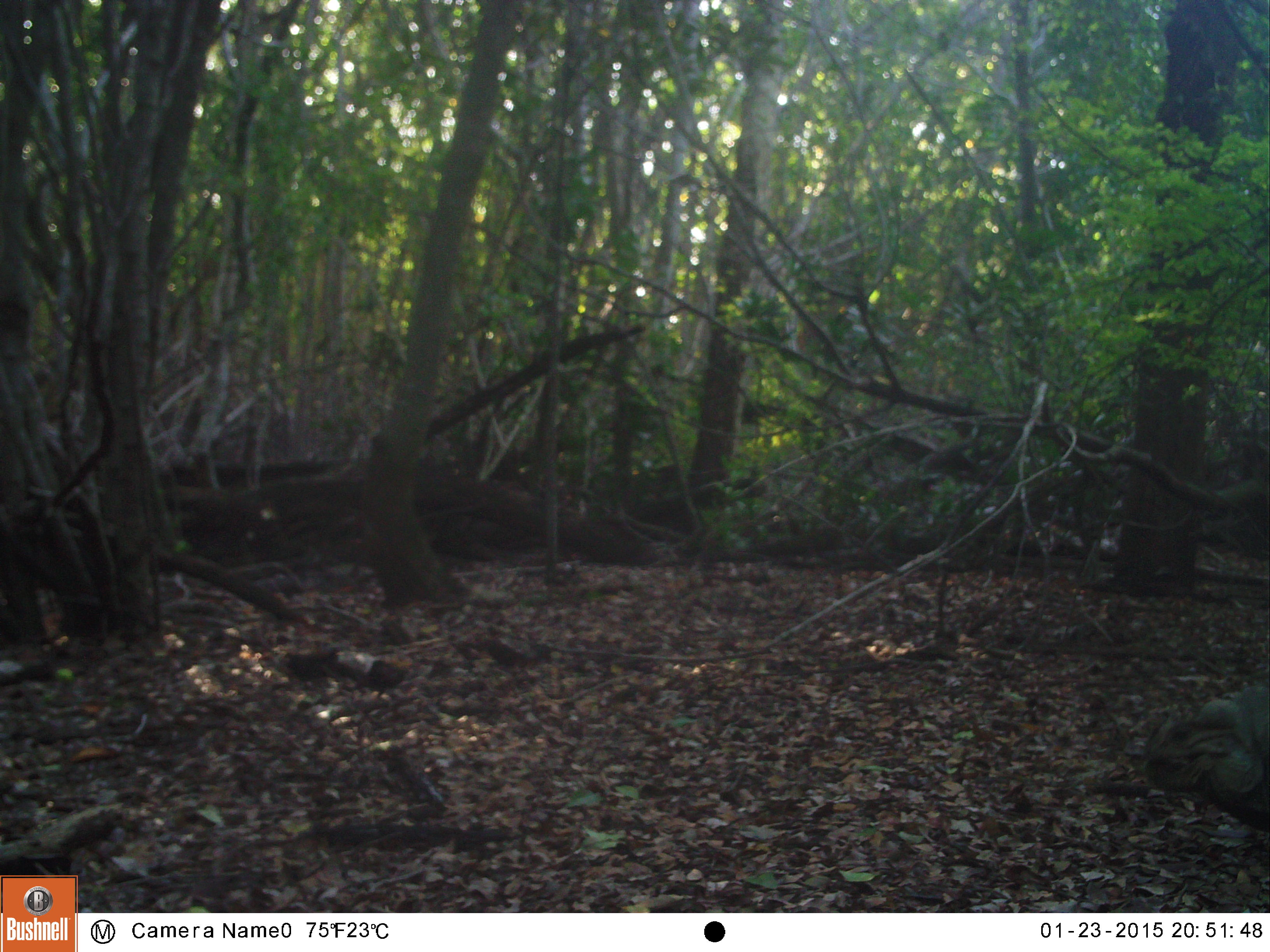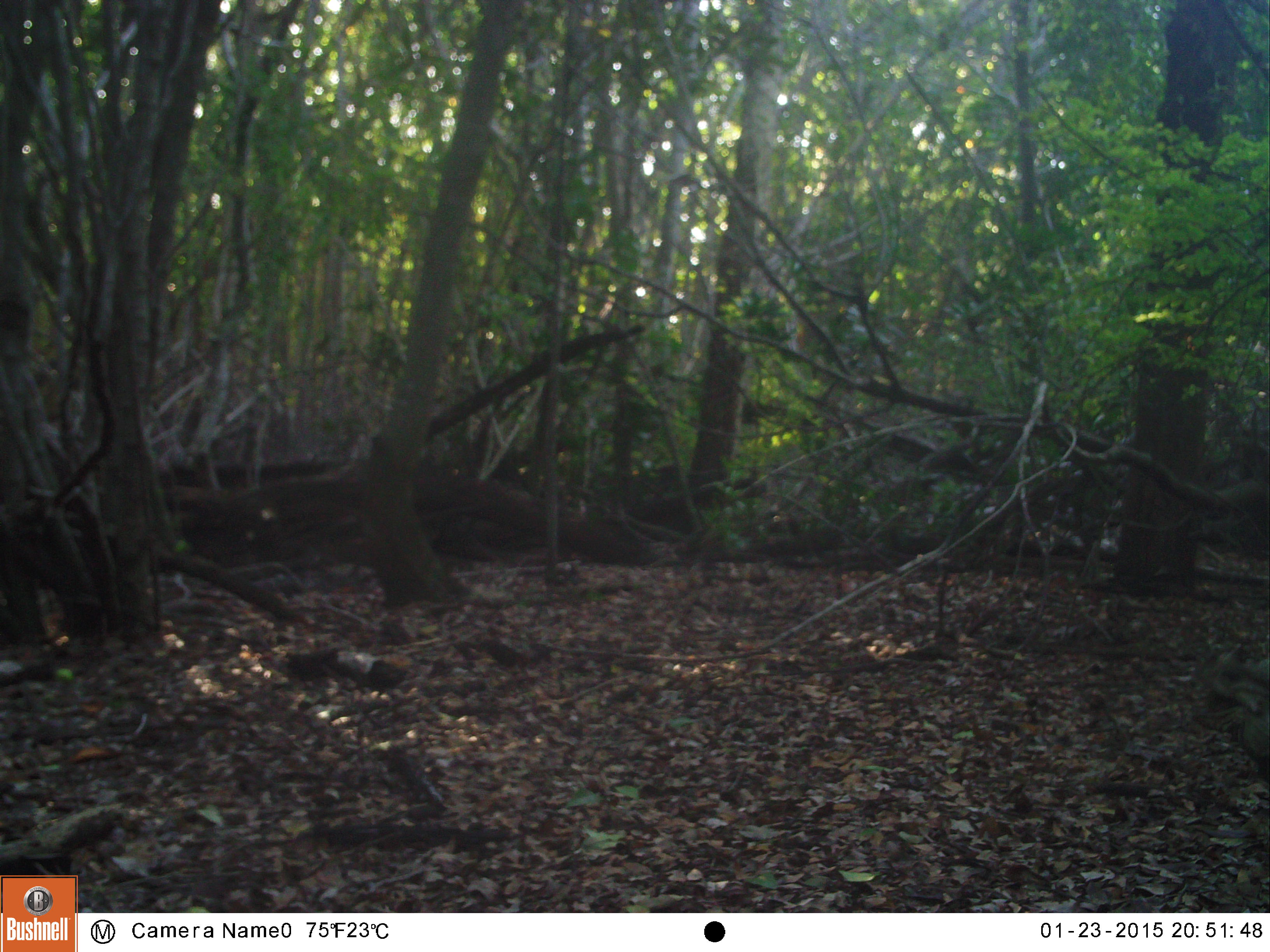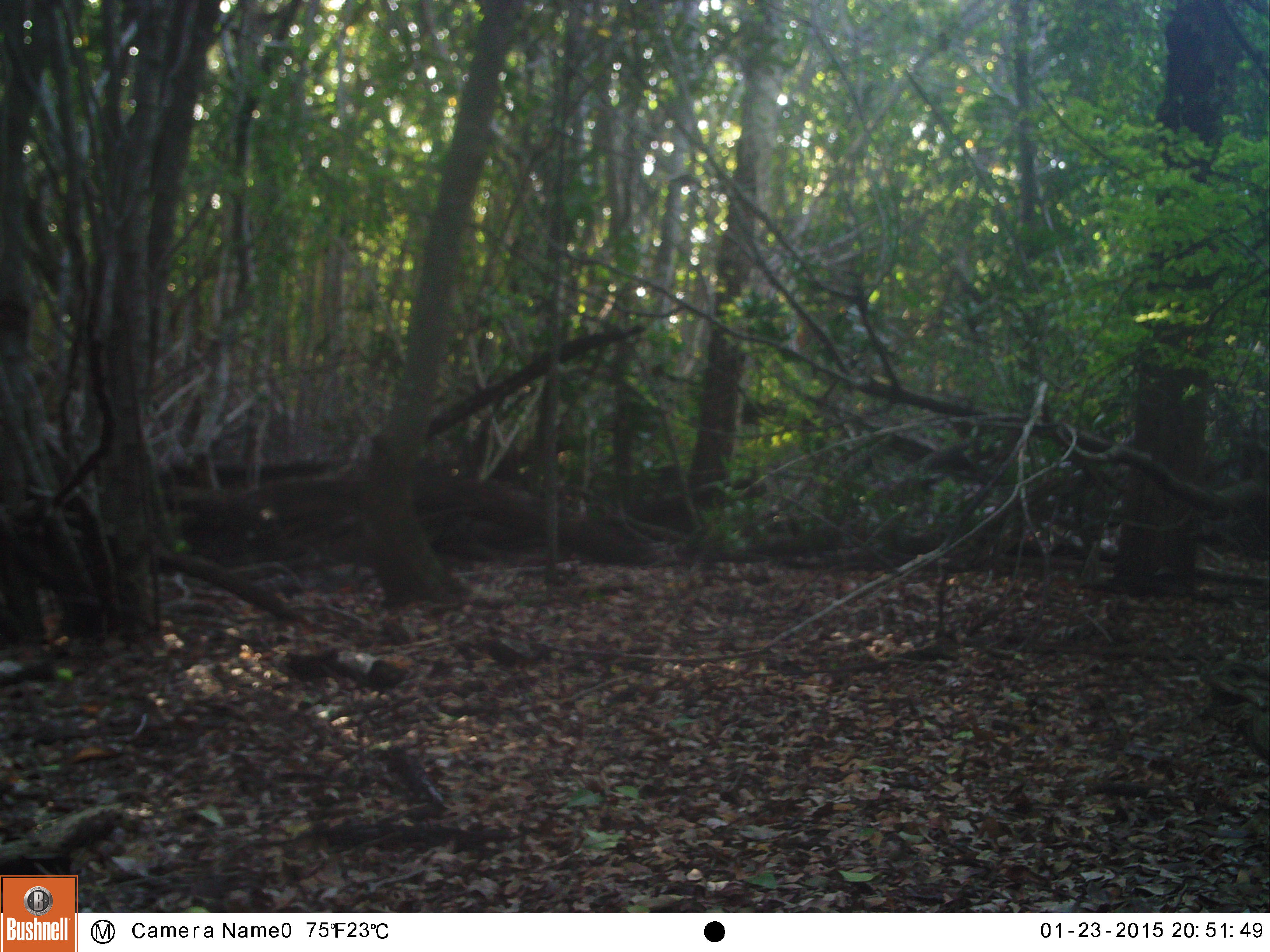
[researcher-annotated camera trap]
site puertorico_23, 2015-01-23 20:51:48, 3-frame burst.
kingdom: Animalia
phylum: Chordata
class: Reptilia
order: Squamata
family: Iguanidae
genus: Iguana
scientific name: Iguana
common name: typical iguanas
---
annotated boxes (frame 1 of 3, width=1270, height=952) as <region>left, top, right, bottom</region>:
iguana: <region>1139, 679, 1270, 852</region>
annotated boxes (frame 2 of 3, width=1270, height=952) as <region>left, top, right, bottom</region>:
iguana: <region>1193, 646, 1270, 793</region>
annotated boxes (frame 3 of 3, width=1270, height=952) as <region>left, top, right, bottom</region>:
iguana: <region>1192, 651, 1270, 775</region>